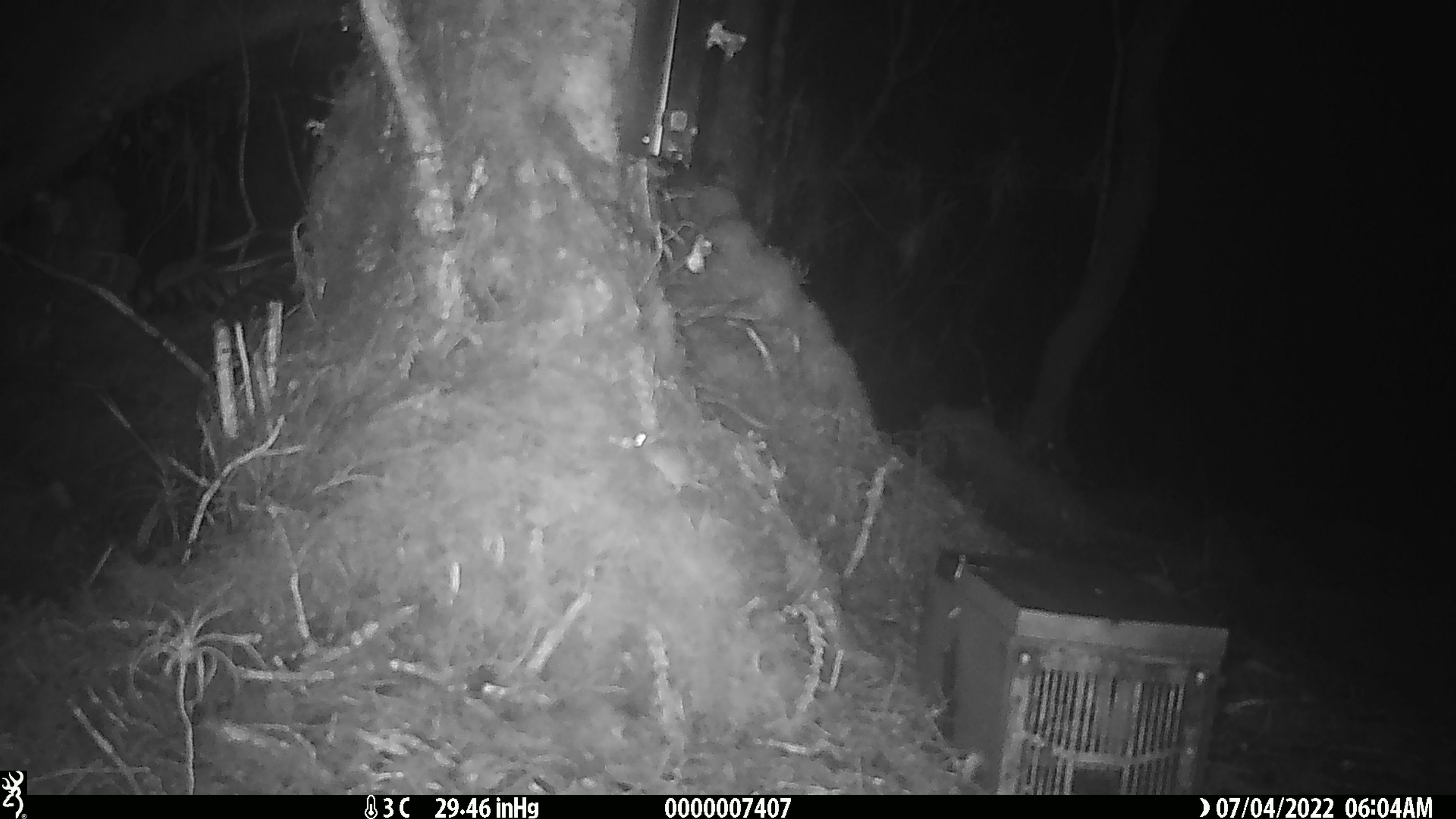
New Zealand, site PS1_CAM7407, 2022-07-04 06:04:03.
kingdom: Animalia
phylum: Chordata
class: Mammalia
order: Rodentia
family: Muridae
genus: Mus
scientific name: Mus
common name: mouse